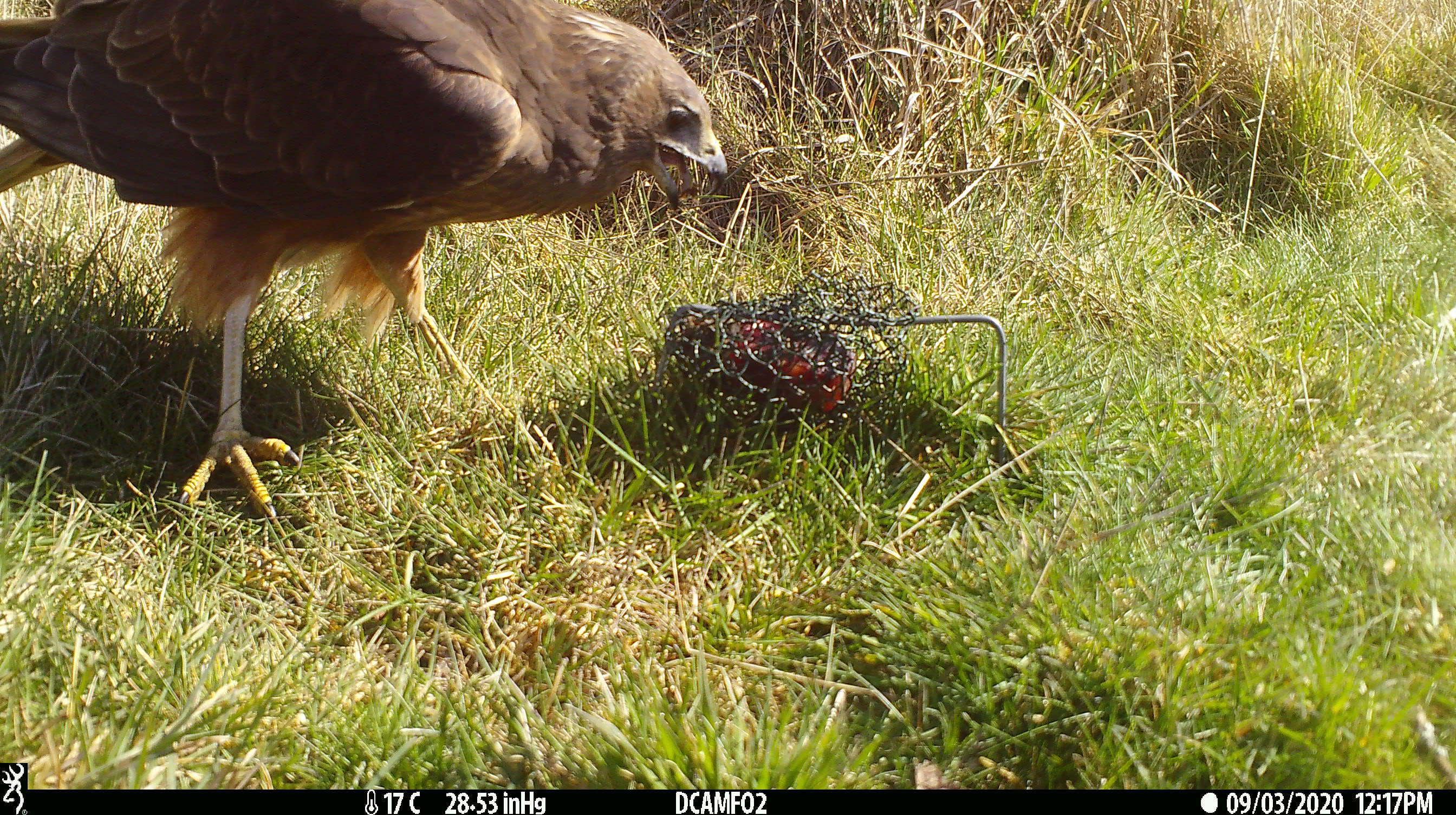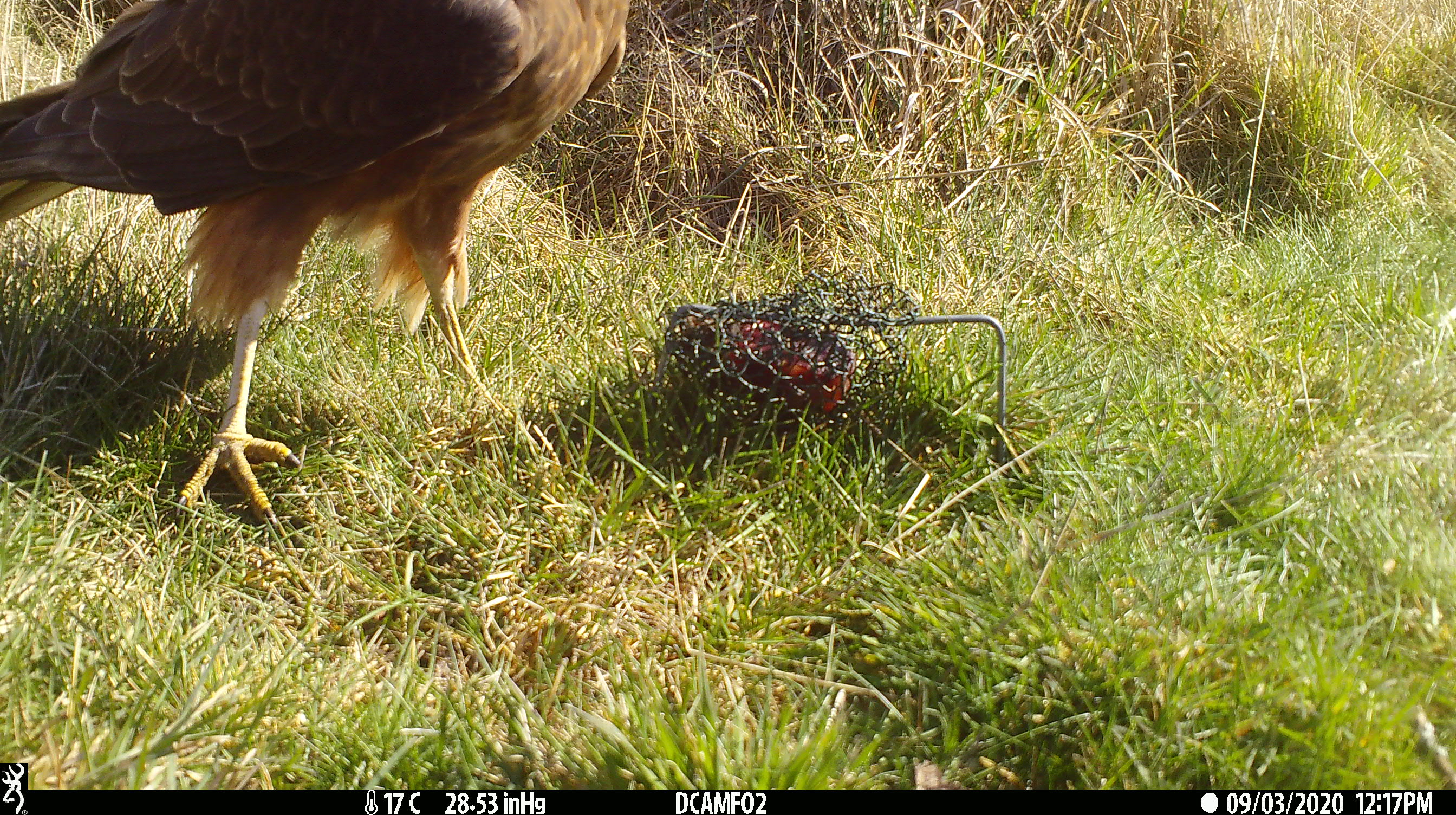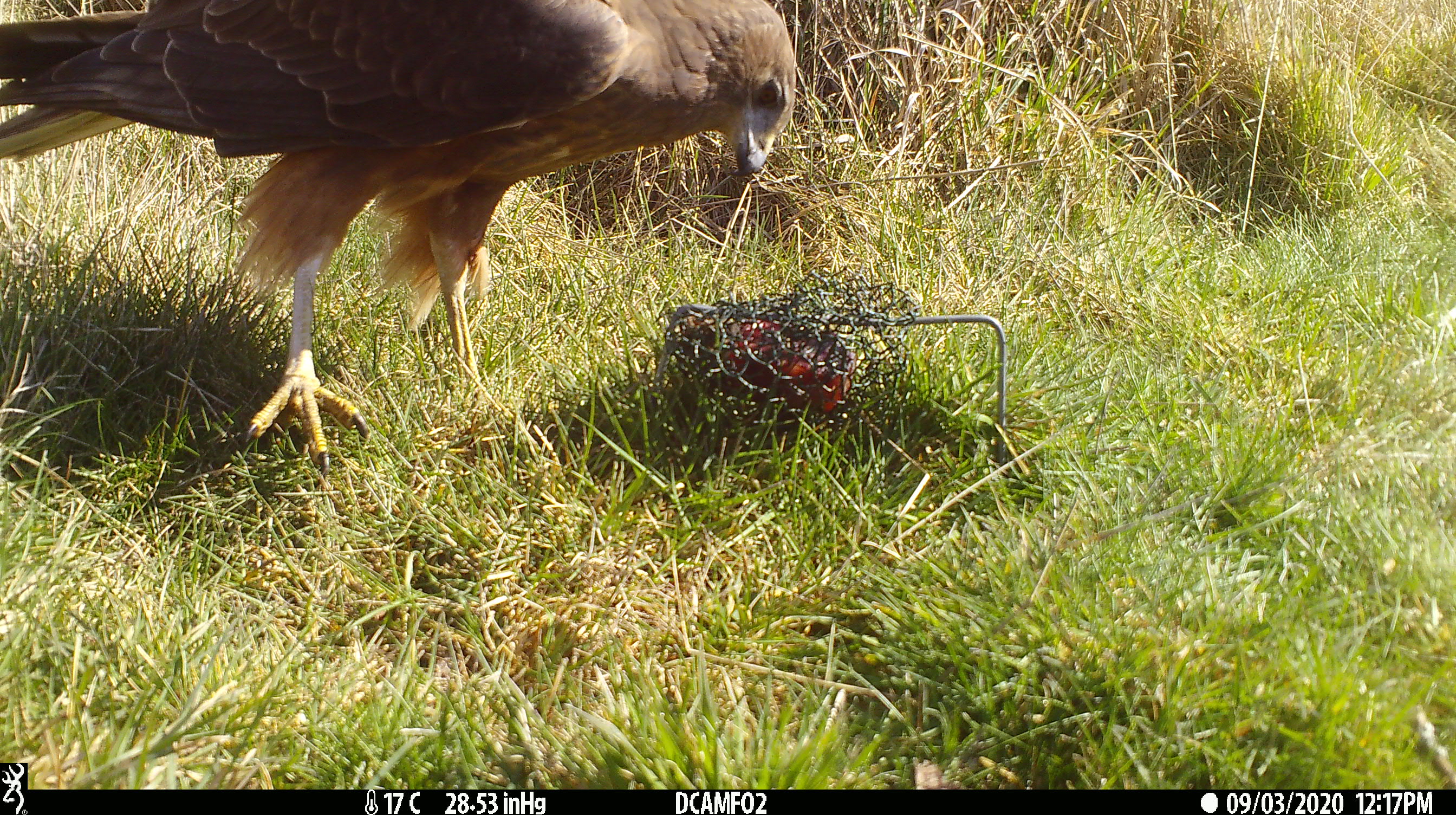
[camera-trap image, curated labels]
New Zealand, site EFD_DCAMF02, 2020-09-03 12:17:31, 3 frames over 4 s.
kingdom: Animalia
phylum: Chordata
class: Aves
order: Accipitriformes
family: Accipitridae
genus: Circus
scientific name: Circus approximans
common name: swamp harrier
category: harrier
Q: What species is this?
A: Harrier (swamp harrier) (Circus approximans).